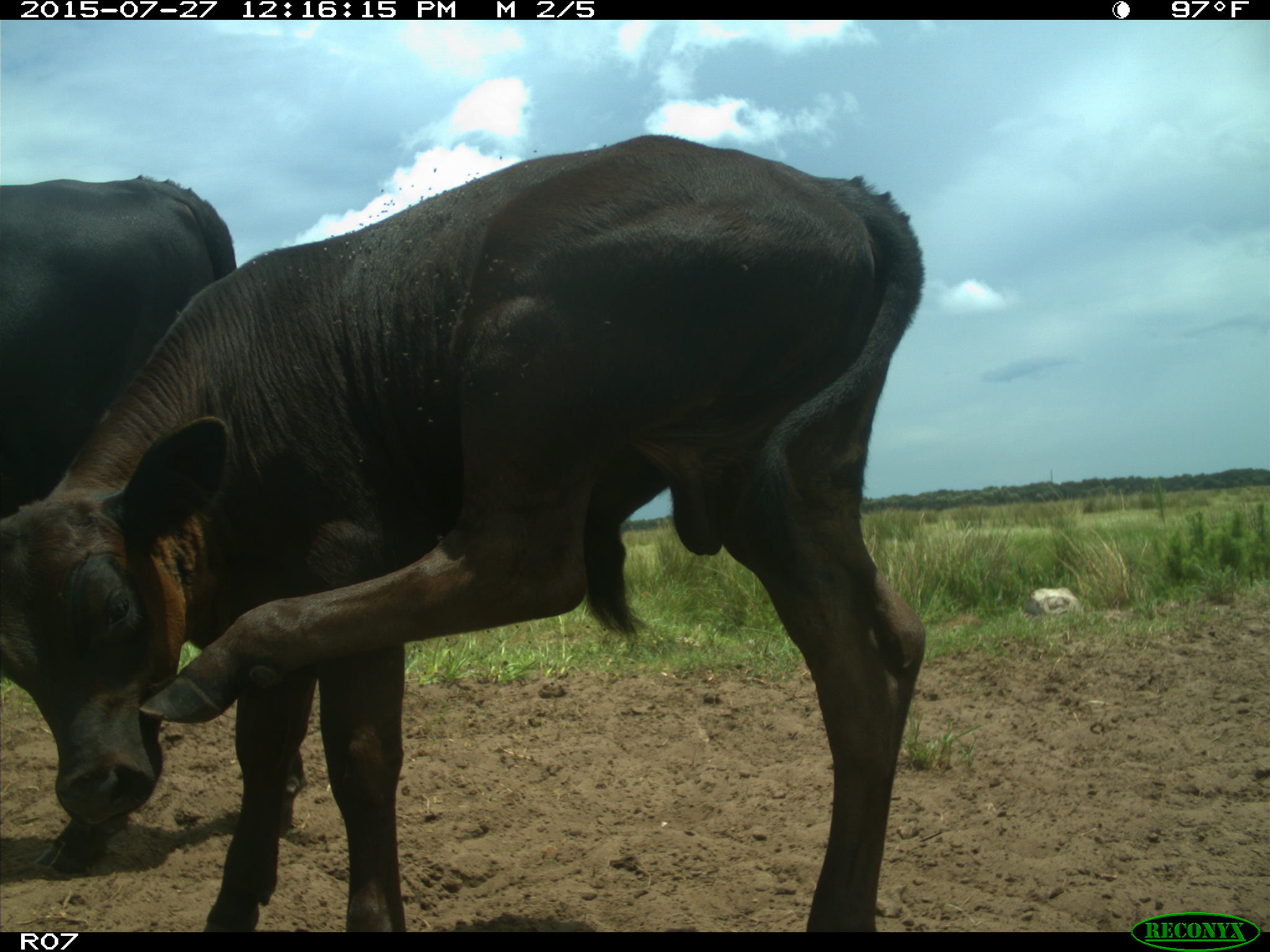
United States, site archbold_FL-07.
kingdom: Animalia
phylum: Chordata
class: Mammalia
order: Artiodactyla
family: Bovidae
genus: Bos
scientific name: Bos taurus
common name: domestic cow